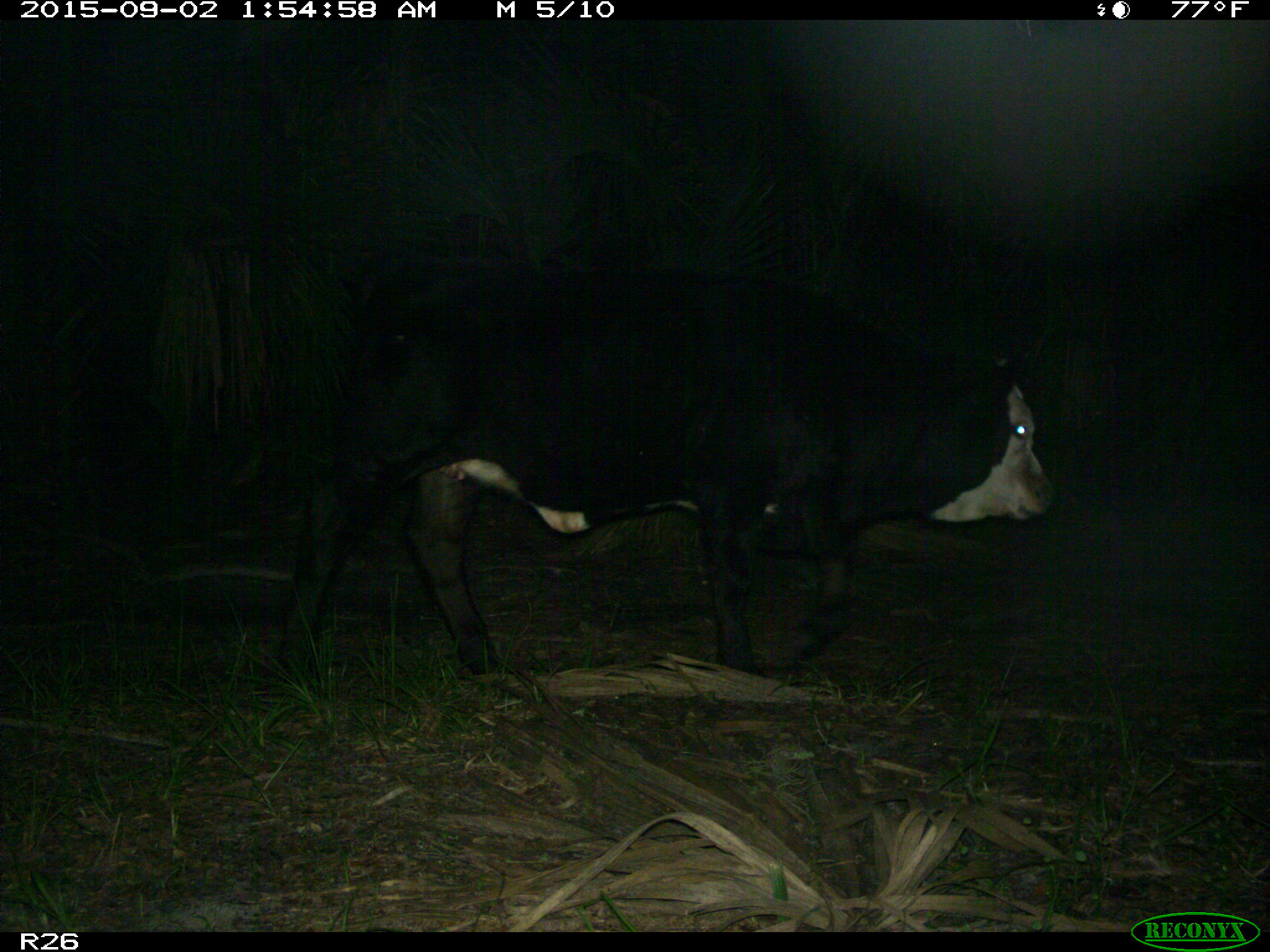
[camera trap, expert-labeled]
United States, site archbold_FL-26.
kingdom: Animalia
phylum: Chordata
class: Mammalia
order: Artiodactyla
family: Bovidae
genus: Bos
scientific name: Bos taurus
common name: domestic cow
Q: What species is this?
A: Bos taurus (domestic cow).